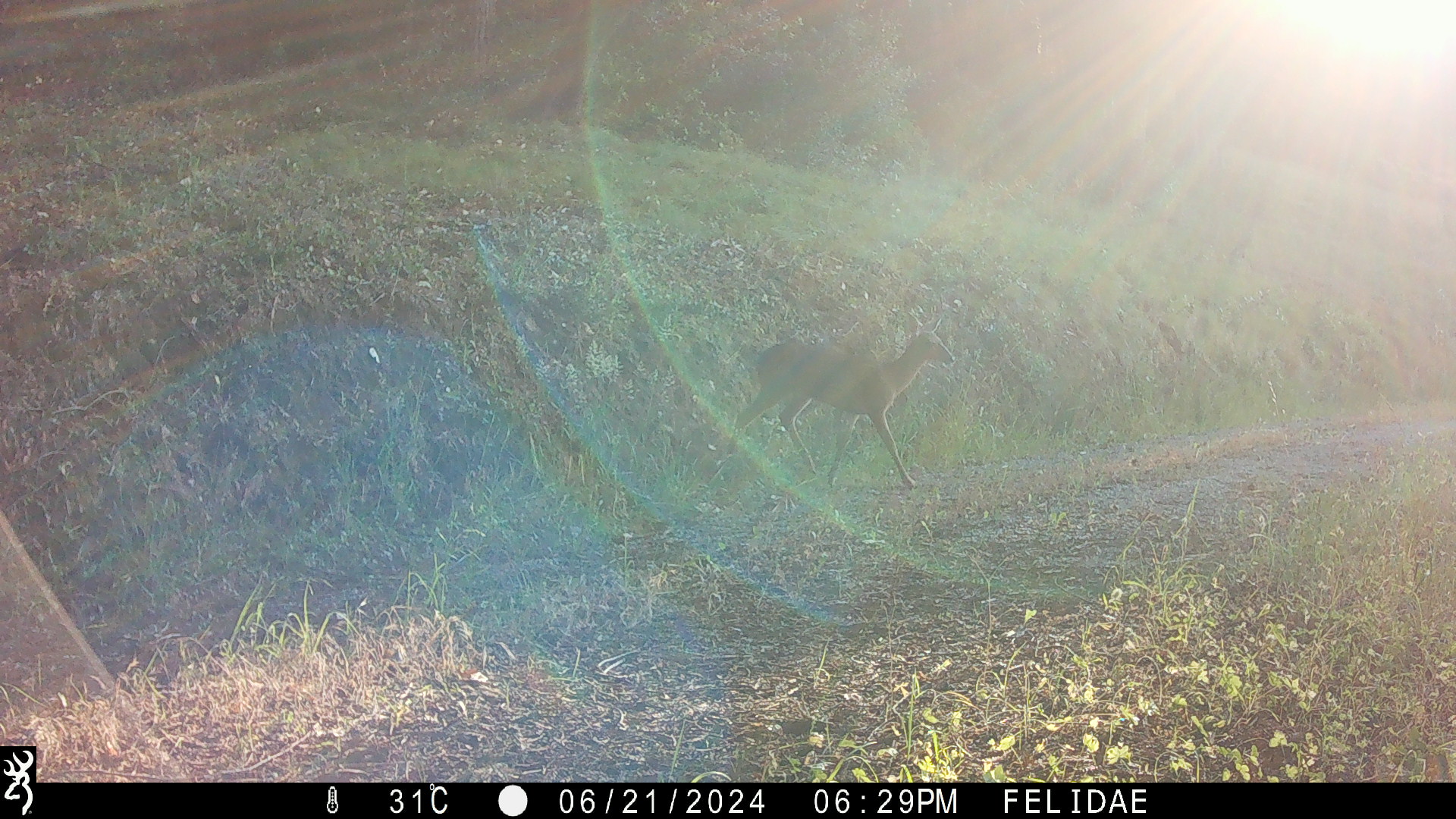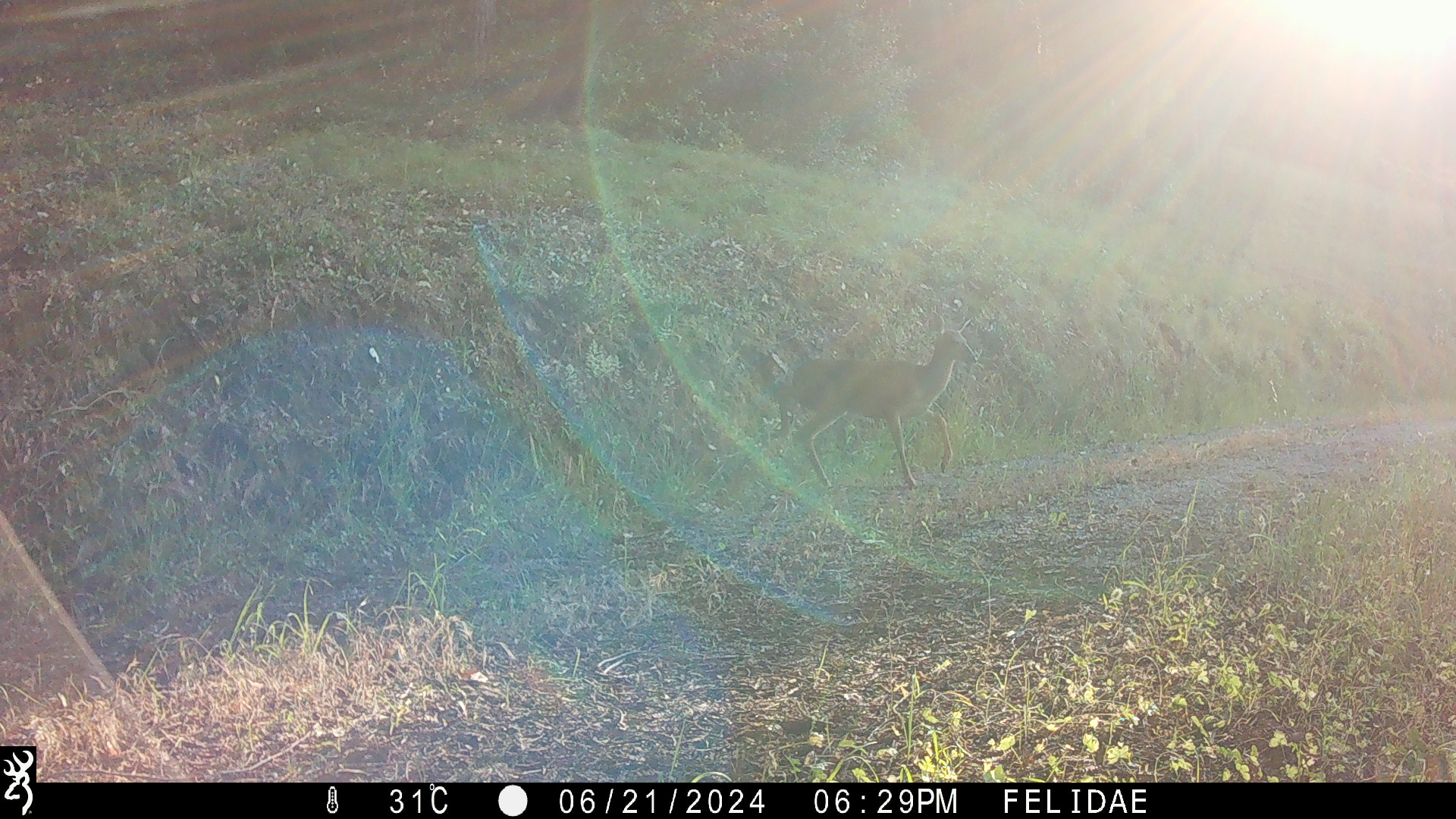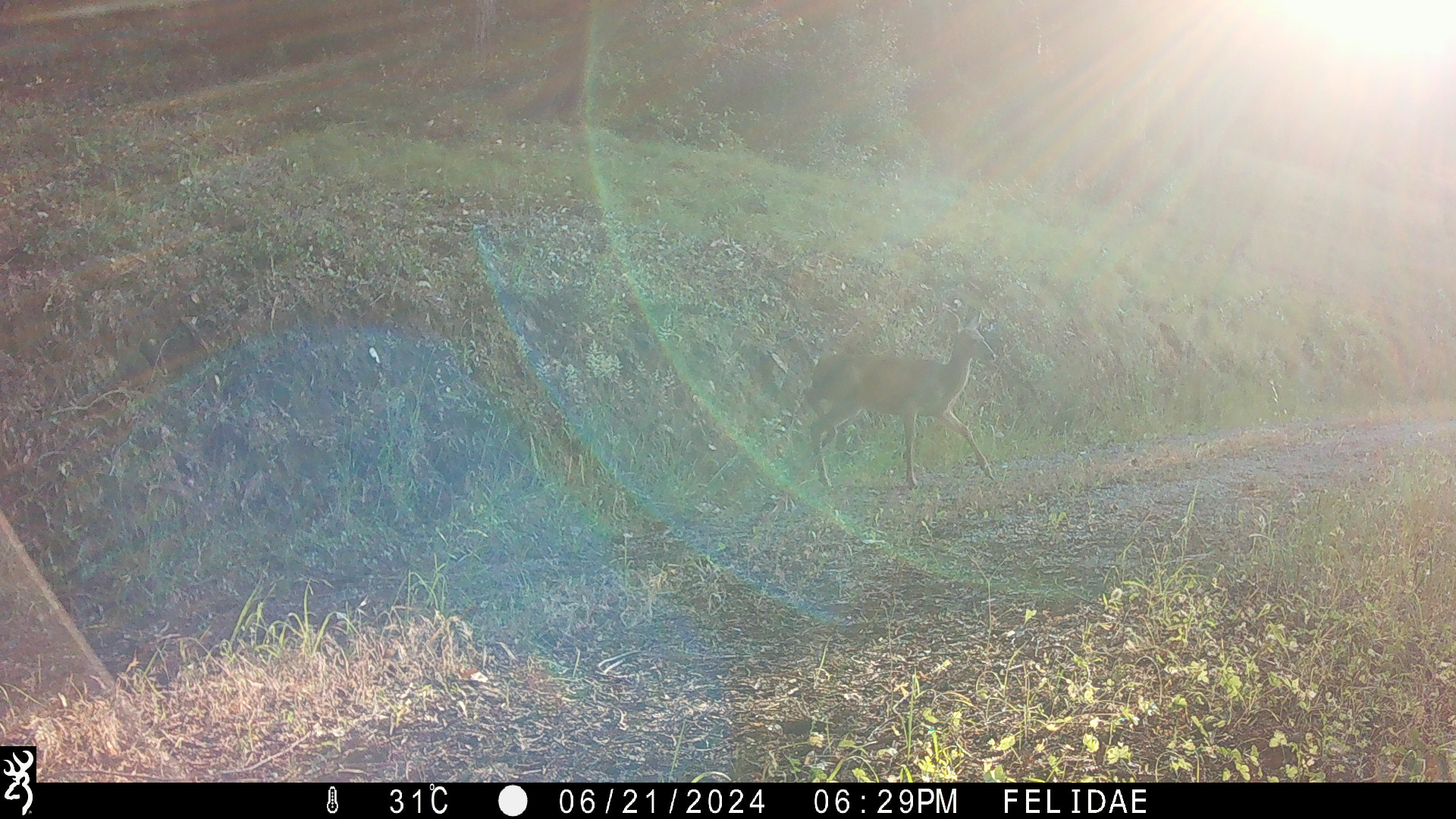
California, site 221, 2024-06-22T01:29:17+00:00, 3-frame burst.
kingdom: Animalia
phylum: Chordata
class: Mammalia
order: Artiodactyla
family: Cervidae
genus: Odocoileus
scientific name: Odocoileus hemionus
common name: mule deer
Mule deer (Odocoileus hemionus).